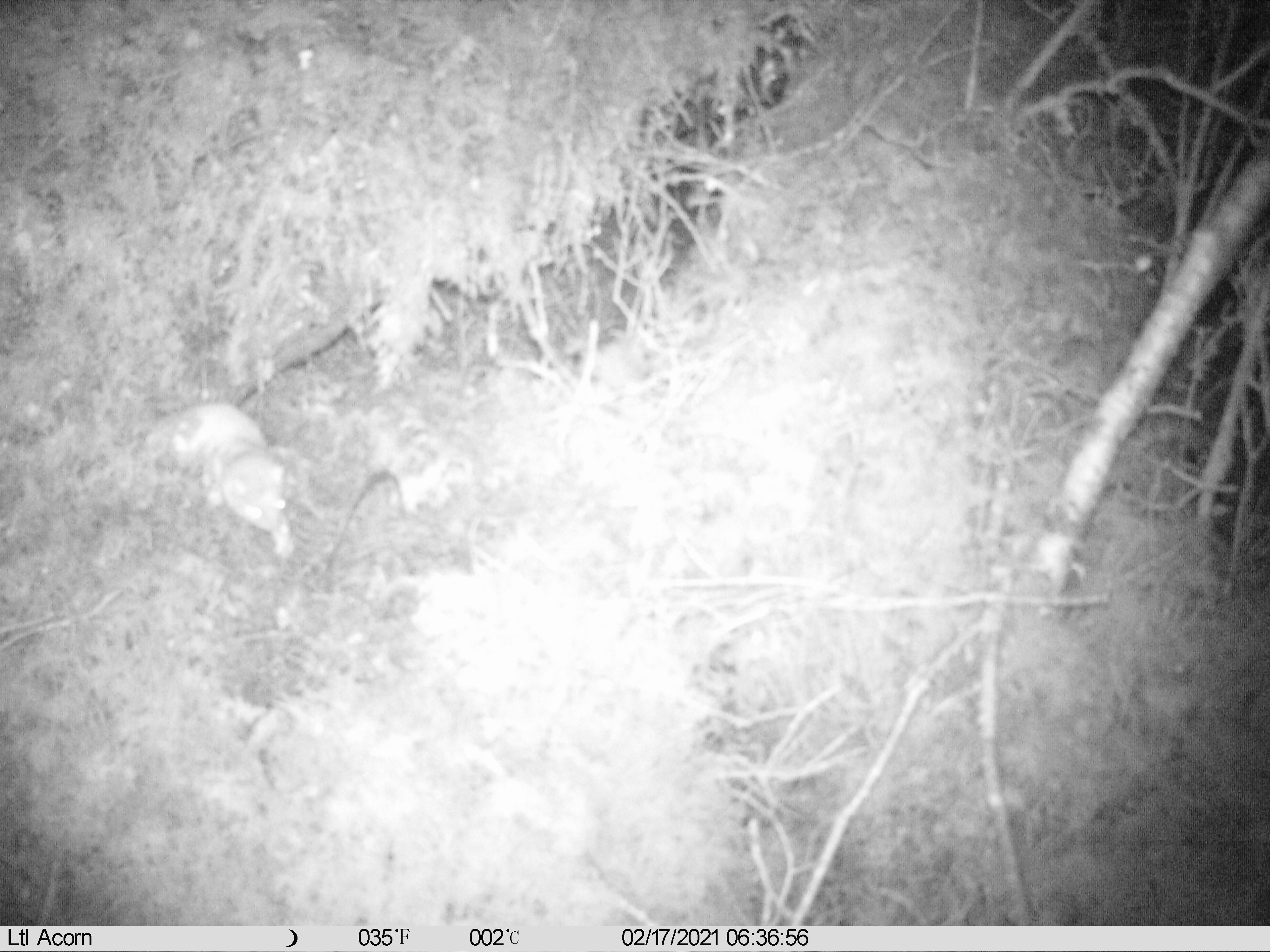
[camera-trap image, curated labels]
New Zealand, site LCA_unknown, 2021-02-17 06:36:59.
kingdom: Animalia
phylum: Chordata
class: Mammalia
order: Carnivora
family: Mustelidae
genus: Mustela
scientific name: Mustela erminea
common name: stoat